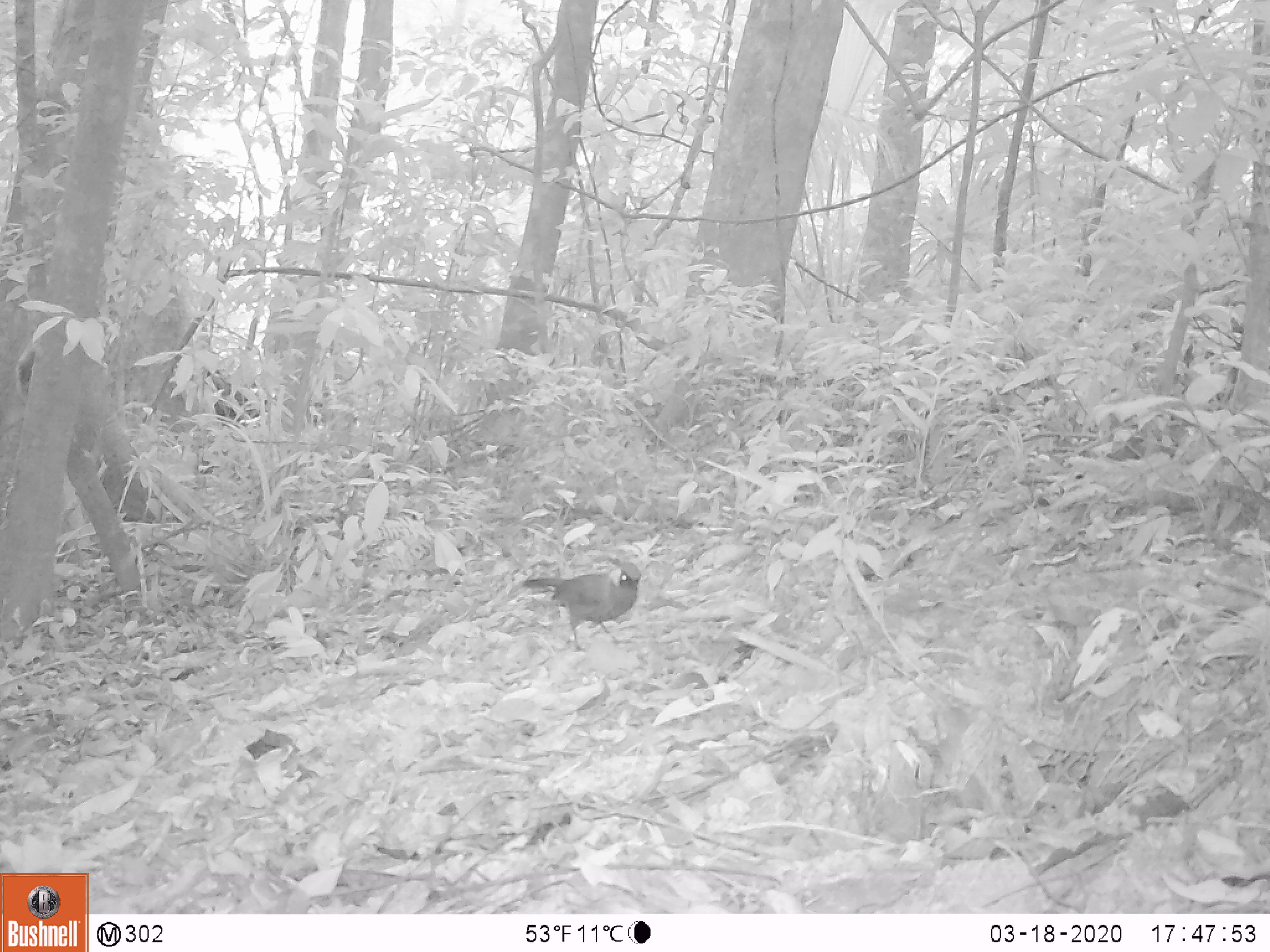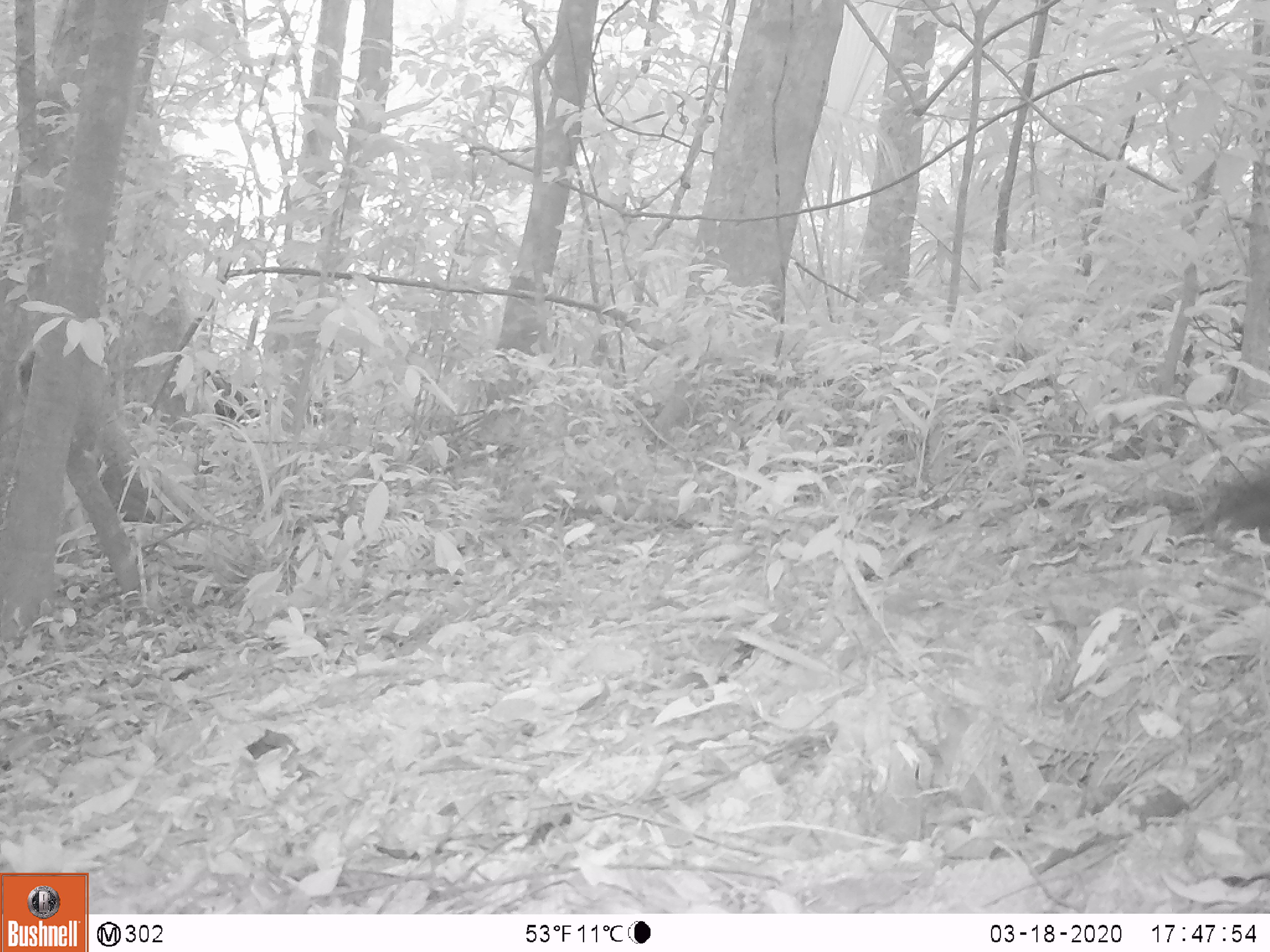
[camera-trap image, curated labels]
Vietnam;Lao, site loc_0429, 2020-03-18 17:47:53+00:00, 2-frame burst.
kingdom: Animalia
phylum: Chordata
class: Aves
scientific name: Aves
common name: bird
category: unidentified bird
Unidentified bird (bird) (Aves). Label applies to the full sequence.